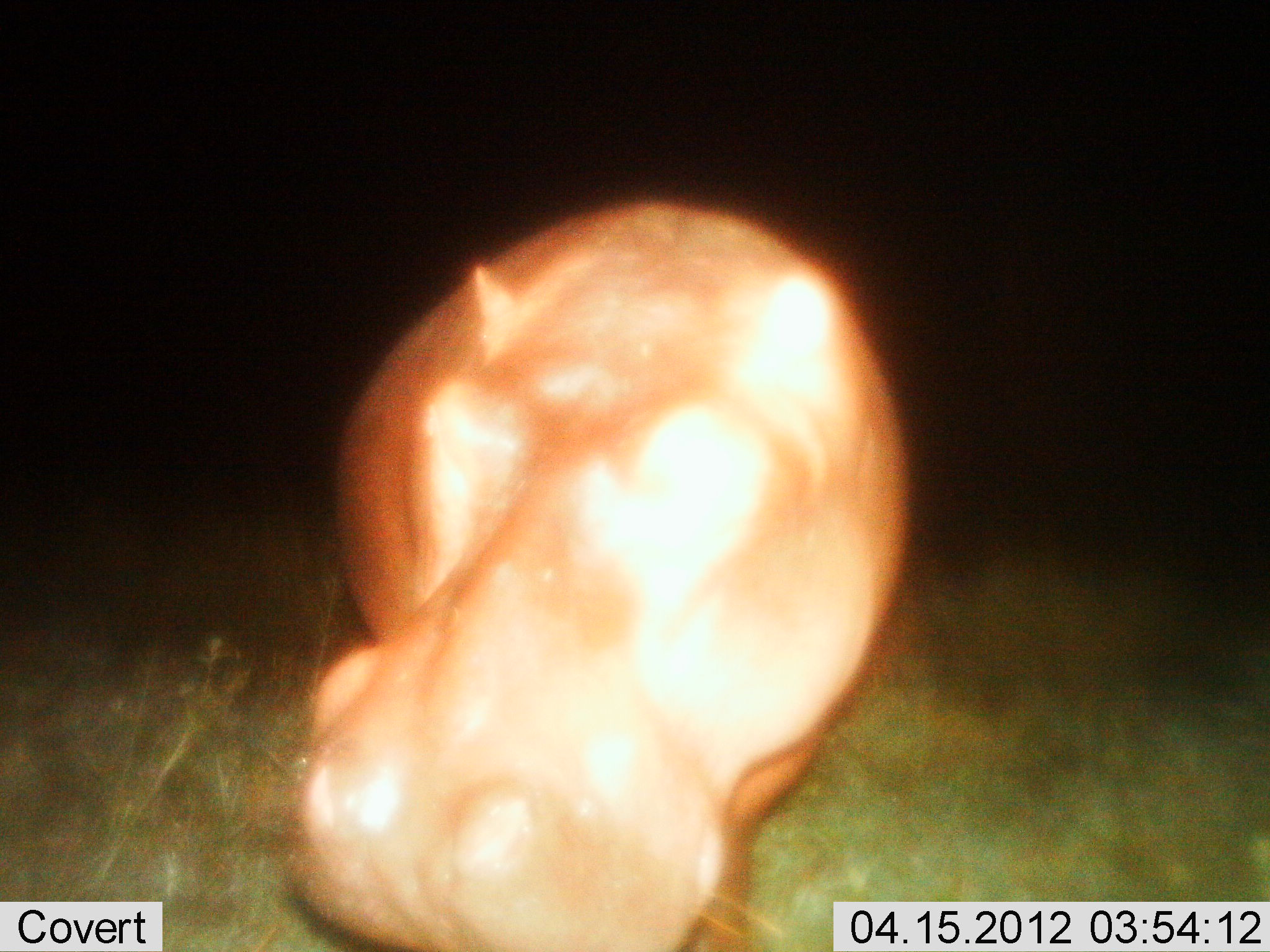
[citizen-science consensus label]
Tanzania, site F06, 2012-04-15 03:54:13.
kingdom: Animalia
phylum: Chordata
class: Mammalia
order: Artiodactyla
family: Hippopotamidae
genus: Hippopotamus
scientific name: Hippopotamus amphibius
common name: hippopotamus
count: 1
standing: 94%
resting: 0%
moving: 6%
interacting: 0%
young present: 0%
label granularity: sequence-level